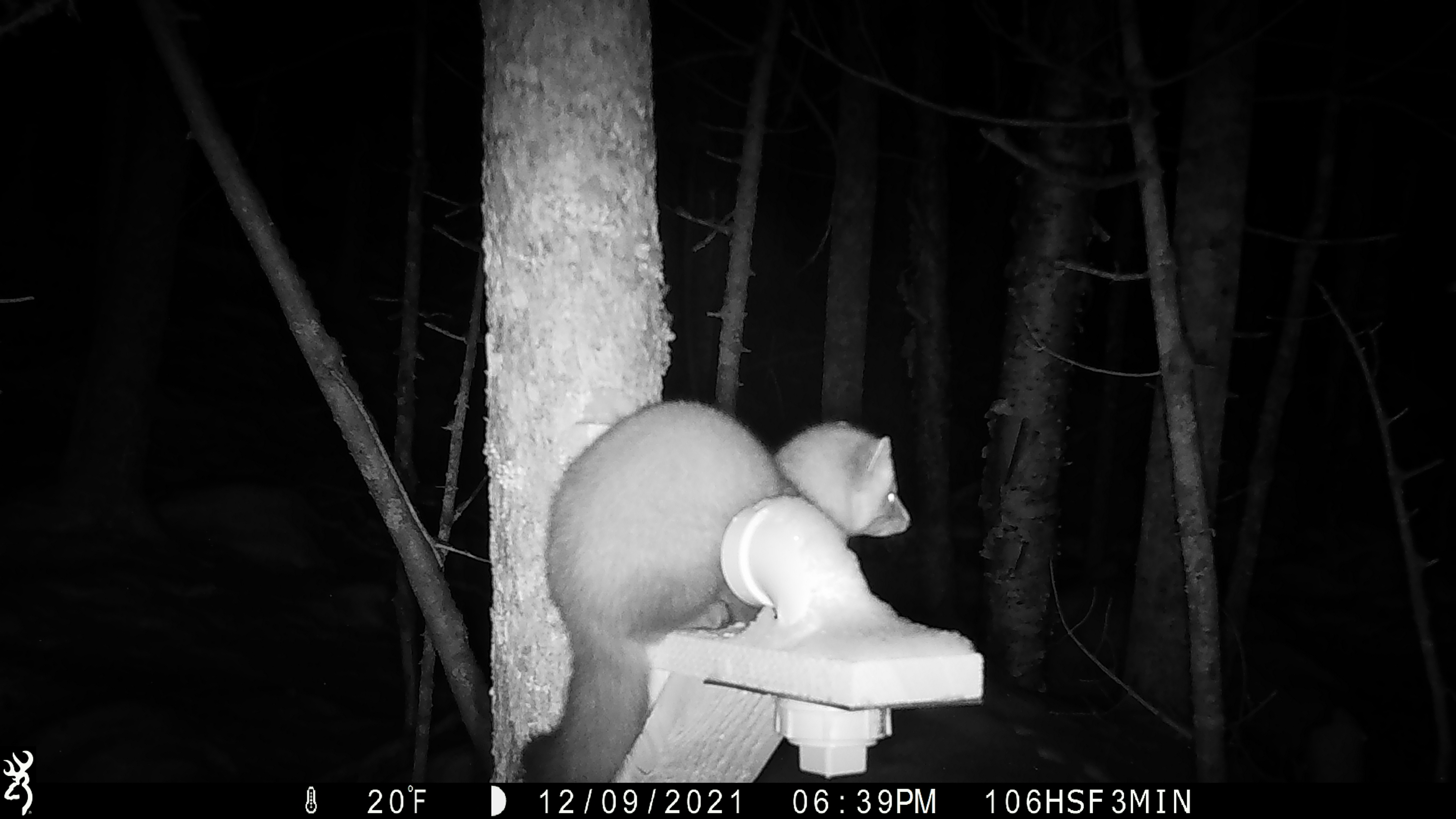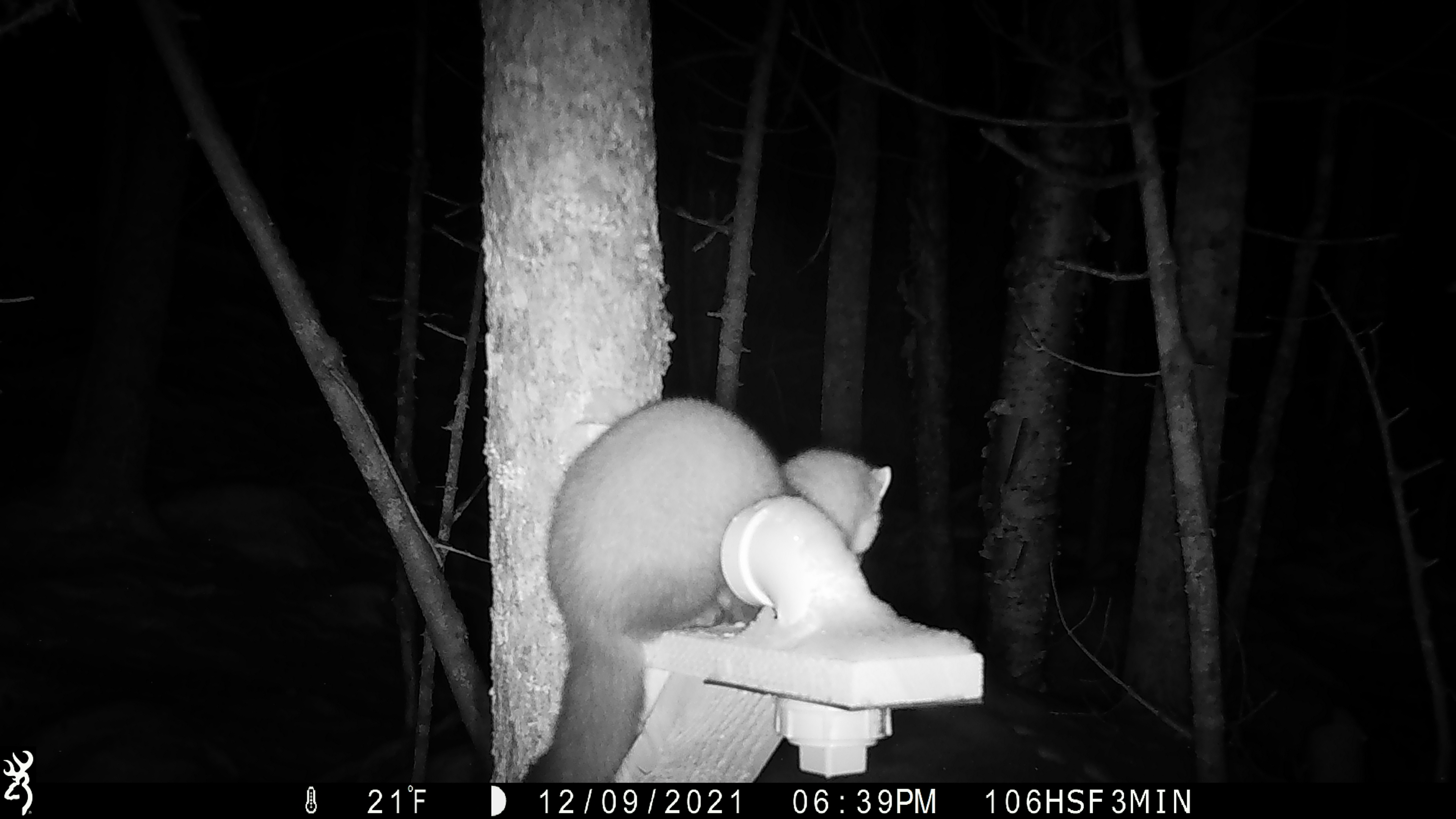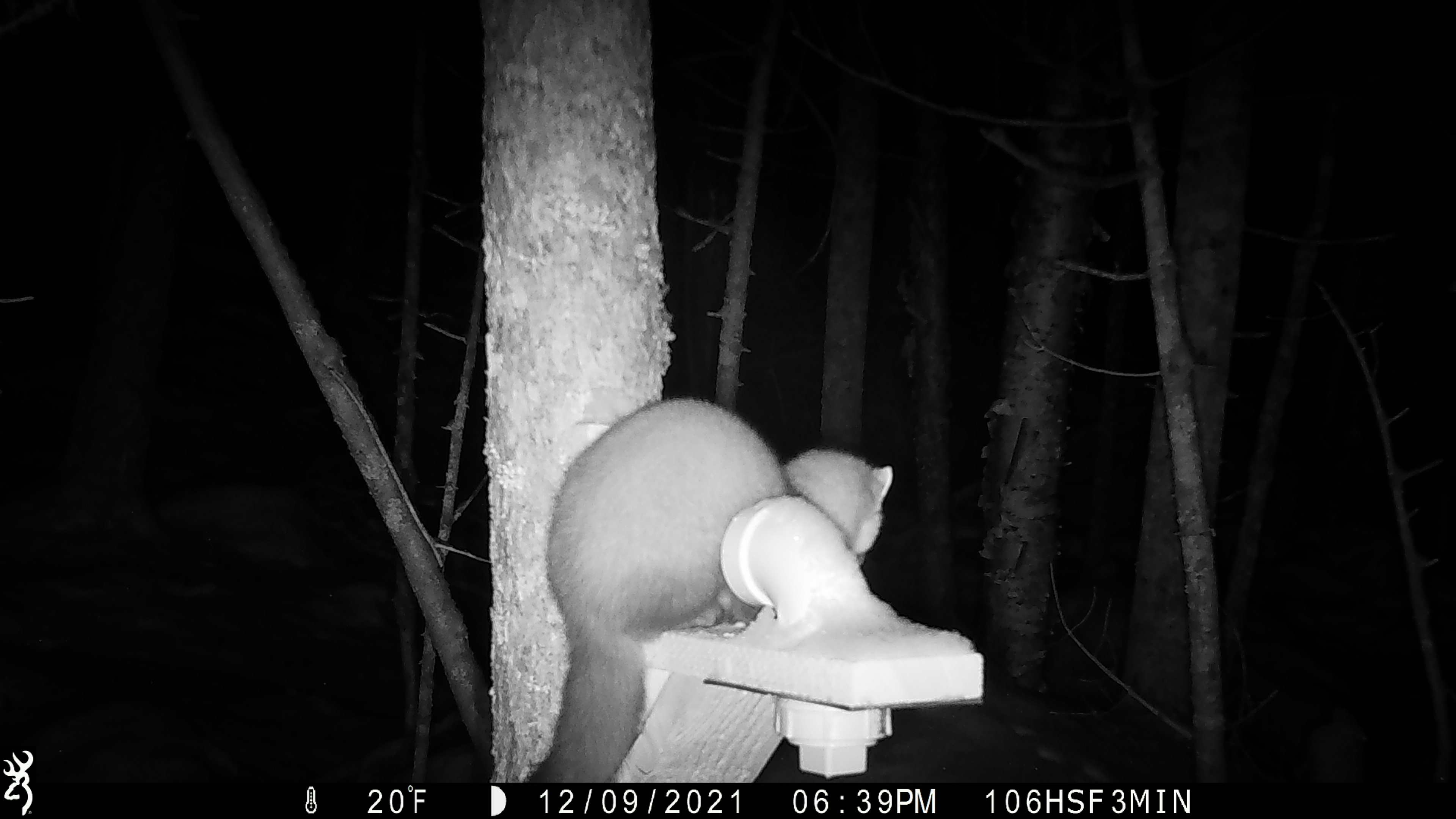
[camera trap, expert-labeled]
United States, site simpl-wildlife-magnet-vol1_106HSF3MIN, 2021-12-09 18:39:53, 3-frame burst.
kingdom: Animalia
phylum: Chordata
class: Mammalia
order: Carnivora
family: Mustelidae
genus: Martes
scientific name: Martes americana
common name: american marten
American marten (Martes americana).